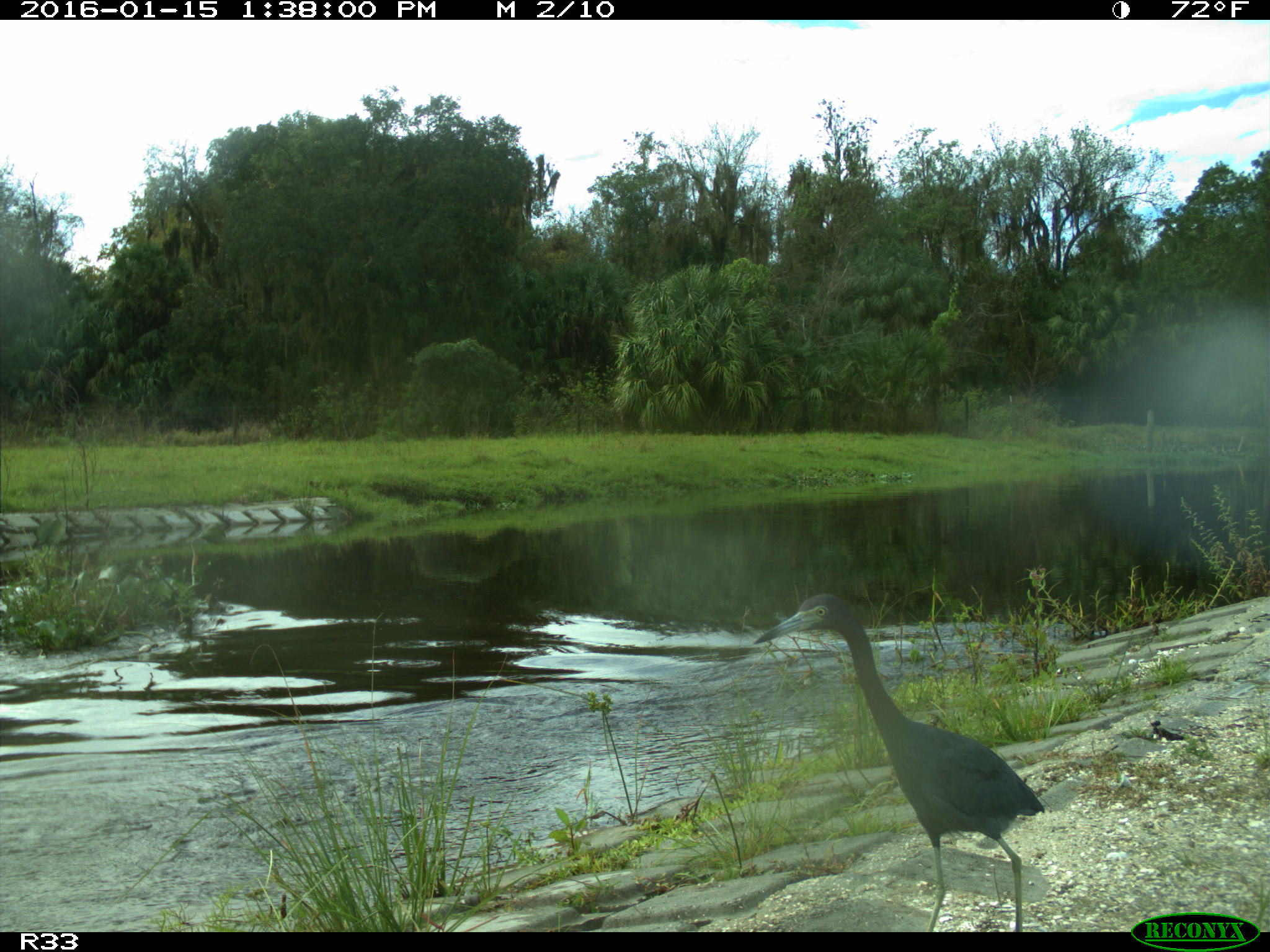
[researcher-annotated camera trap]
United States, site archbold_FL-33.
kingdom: Animalia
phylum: Chordata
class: Aves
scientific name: Aves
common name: birds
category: unidentified bird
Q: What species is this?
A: Unidentified bird (birds) (Aves).